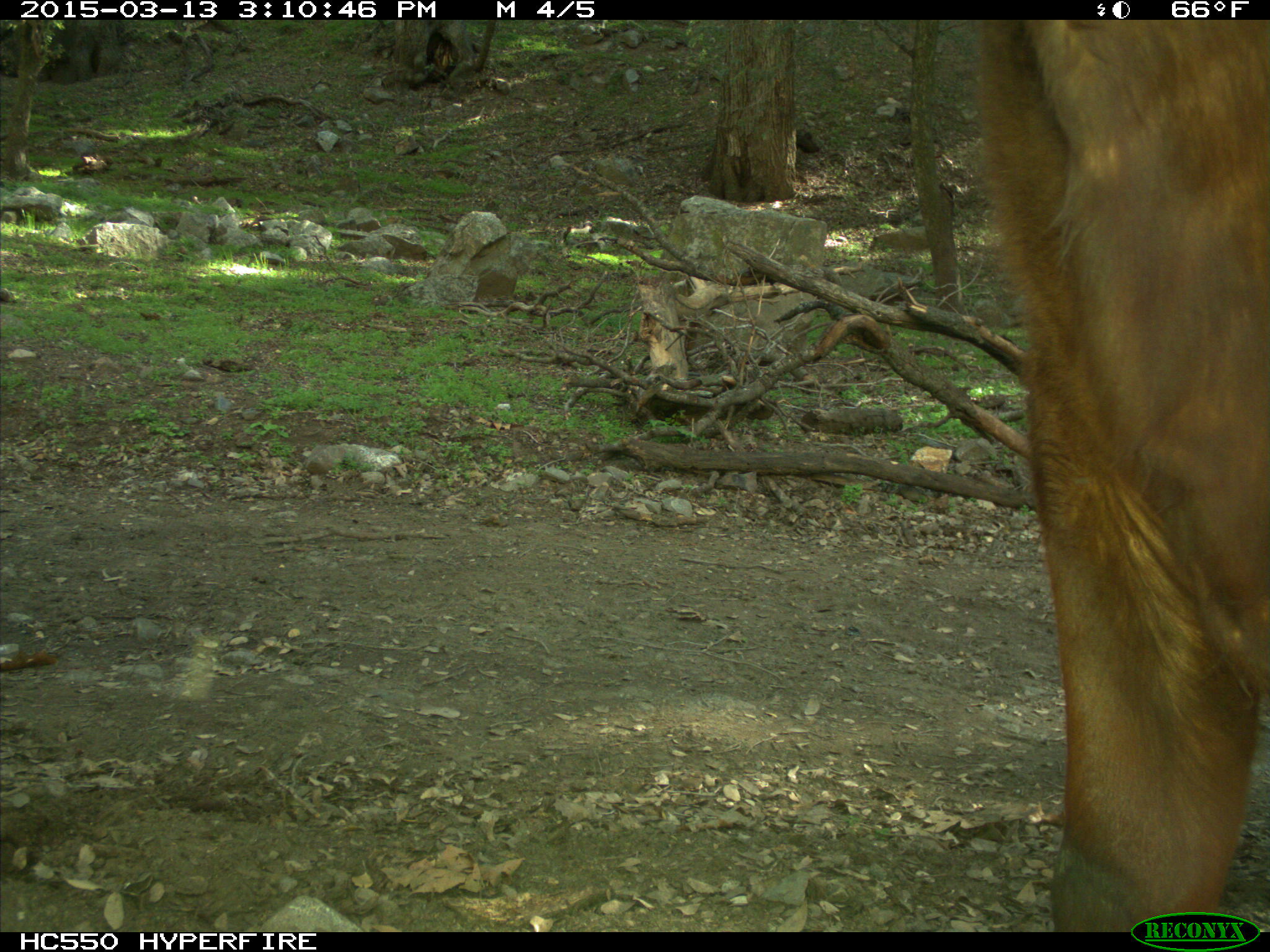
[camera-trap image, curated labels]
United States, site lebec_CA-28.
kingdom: Animalia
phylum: Chordata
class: Mammalia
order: Artiodactyla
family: Bovidae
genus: Bos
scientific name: Bos taurus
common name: domestic cow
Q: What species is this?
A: Bos taurus (domestic cow).